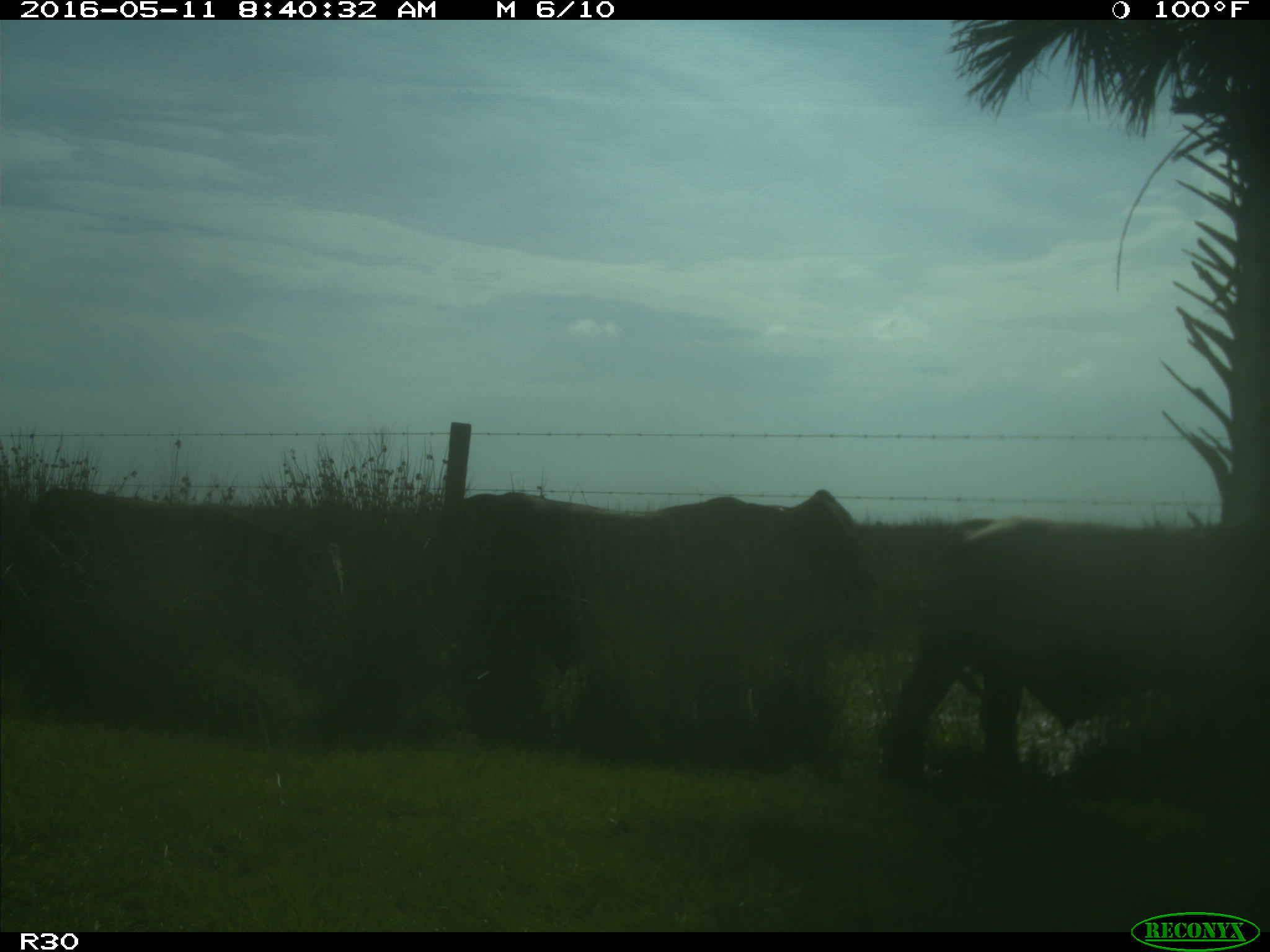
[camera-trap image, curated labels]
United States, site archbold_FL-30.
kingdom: Animalia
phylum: Chordata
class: Mammalia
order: Artiodactyla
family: Bovidae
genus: Bos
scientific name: Bos taurus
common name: domestic cow